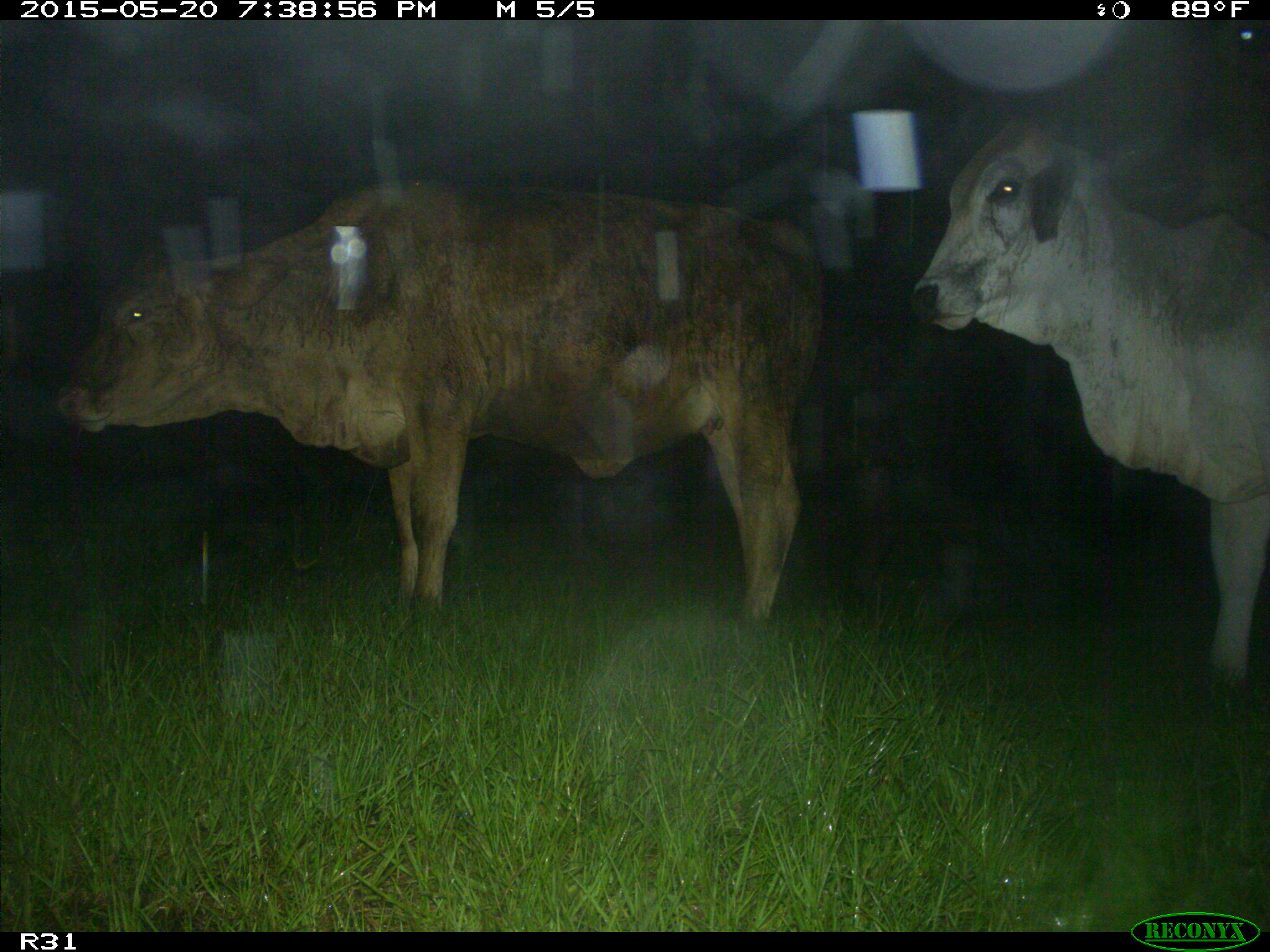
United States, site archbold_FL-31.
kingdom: Animalia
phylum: Chordata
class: Mammalia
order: Artiodactyla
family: Bovidae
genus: Bos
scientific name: Bos taurus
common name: domestic cow